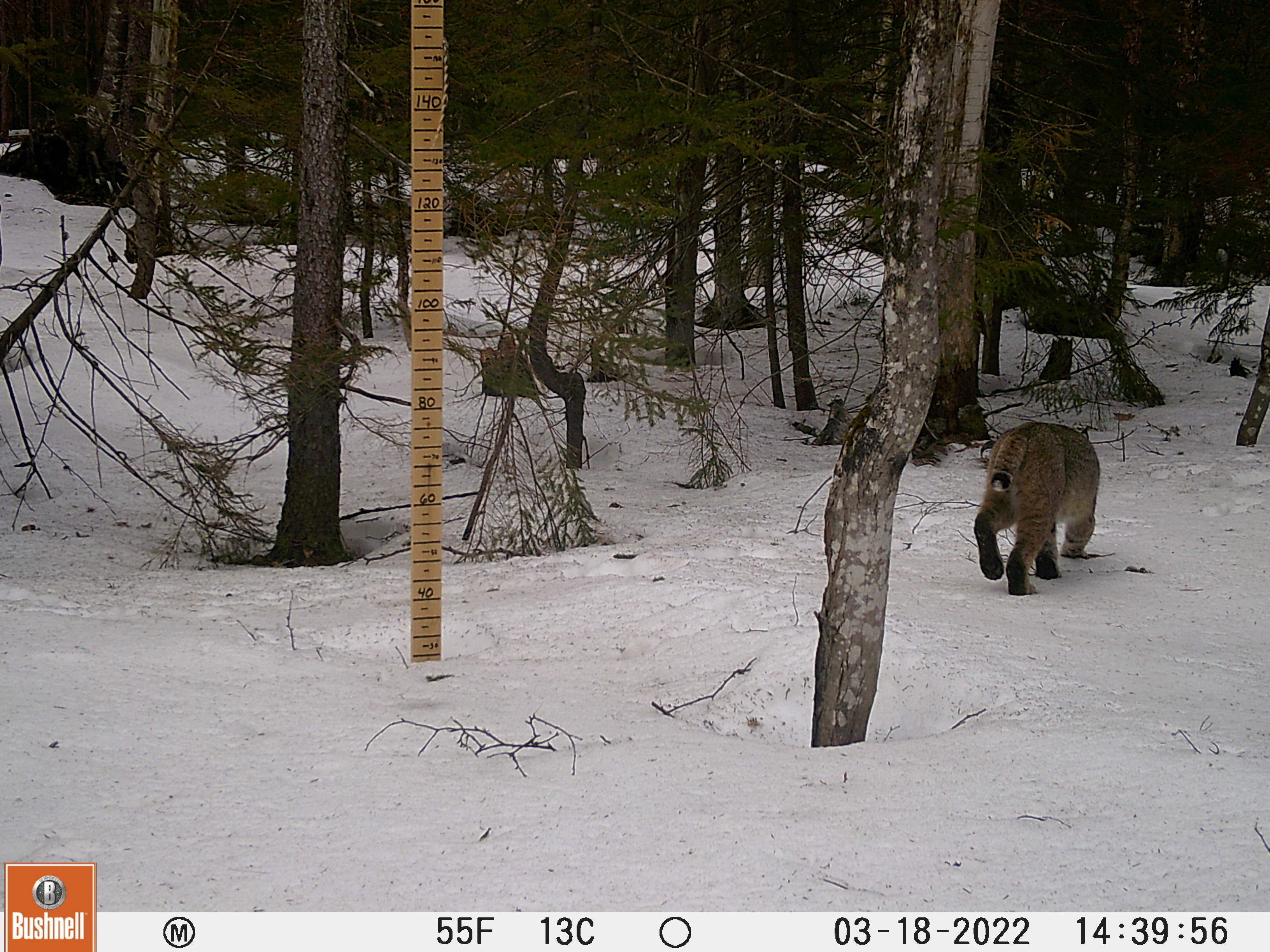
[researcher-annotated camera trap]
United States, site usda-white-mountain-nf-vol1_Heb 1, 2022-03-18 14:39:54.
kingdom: Animalia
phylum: Chordata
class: Mammalia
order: Carnivora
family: Felidae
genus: Lynx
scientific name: Lynx rufus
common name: bobcat